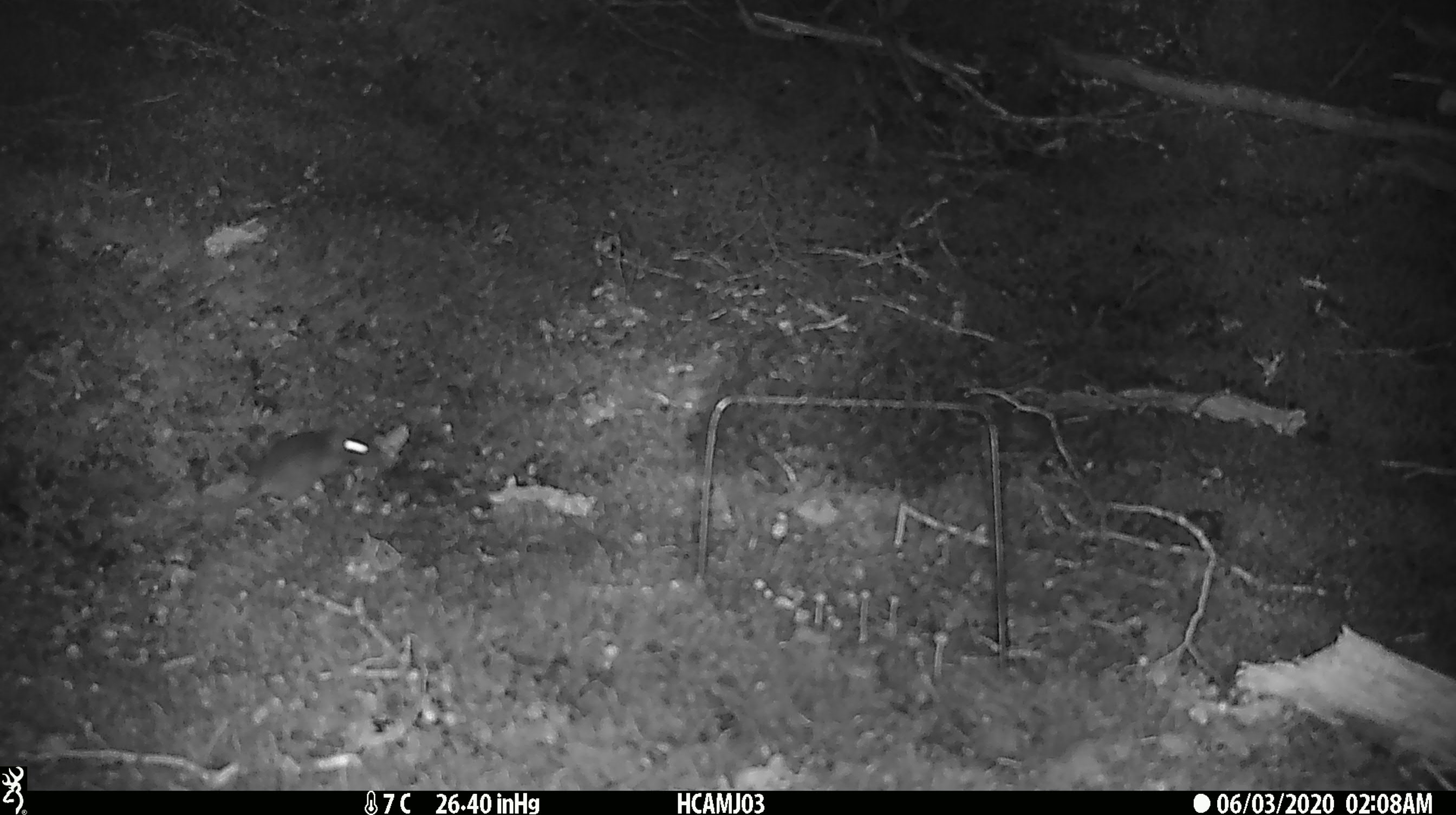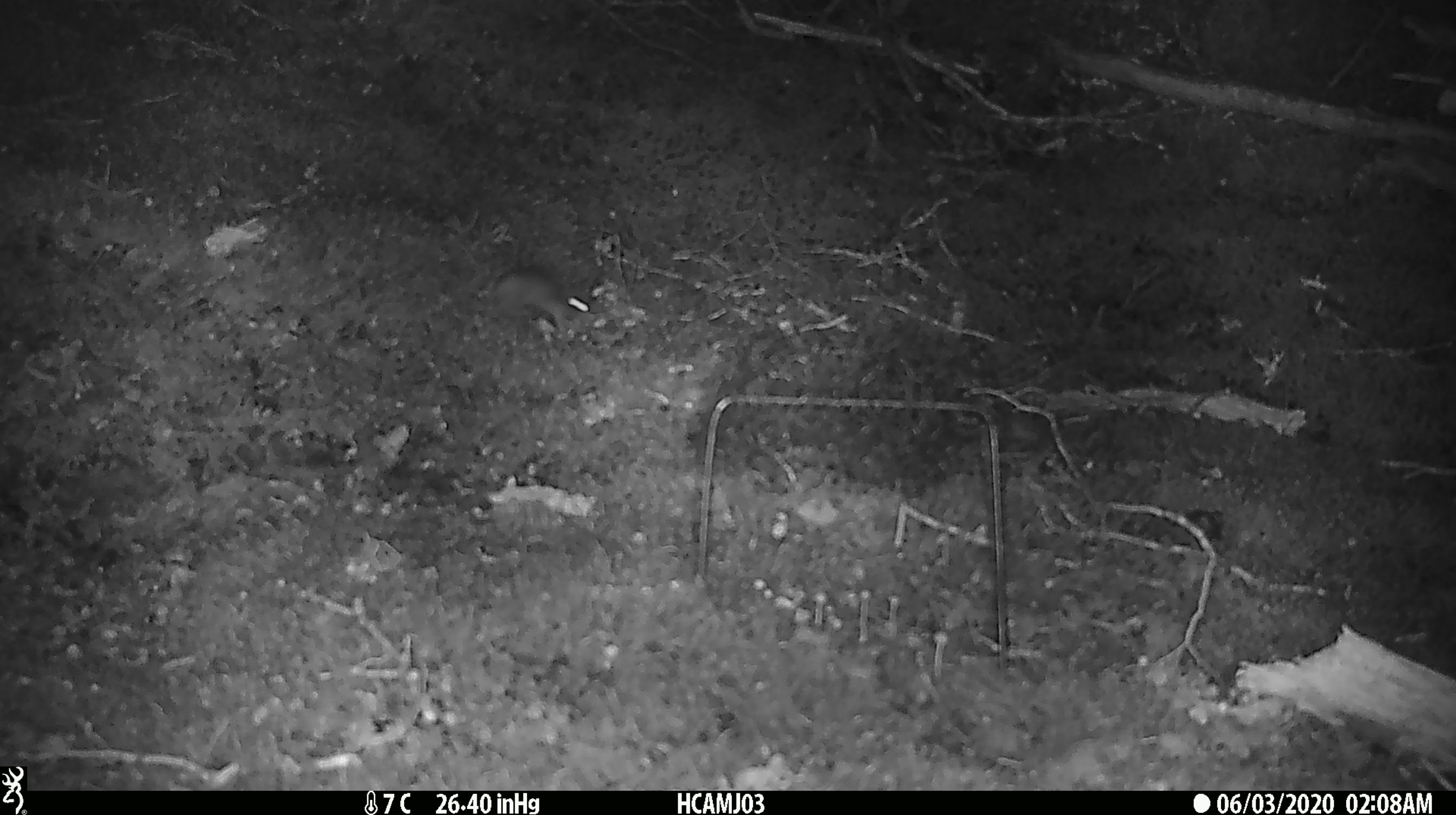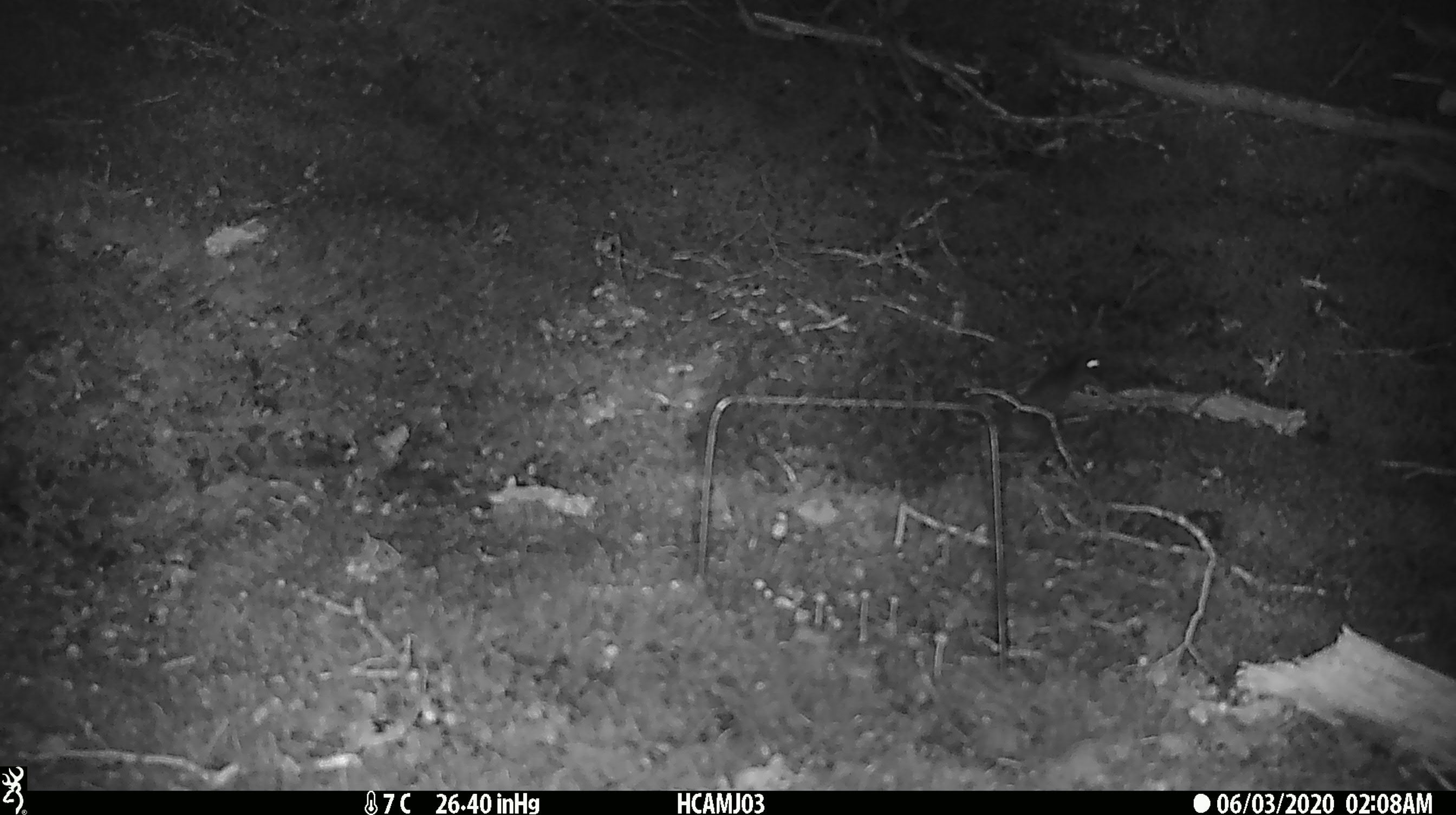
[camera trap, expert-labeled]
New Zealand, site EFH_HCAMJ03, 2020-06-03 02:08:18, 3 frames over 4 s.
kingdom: Animalia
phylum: Chordata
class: Mammalia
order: Rodentia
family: Muridae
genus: Mus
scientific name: Mus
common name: mouse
Mouse (Mus).